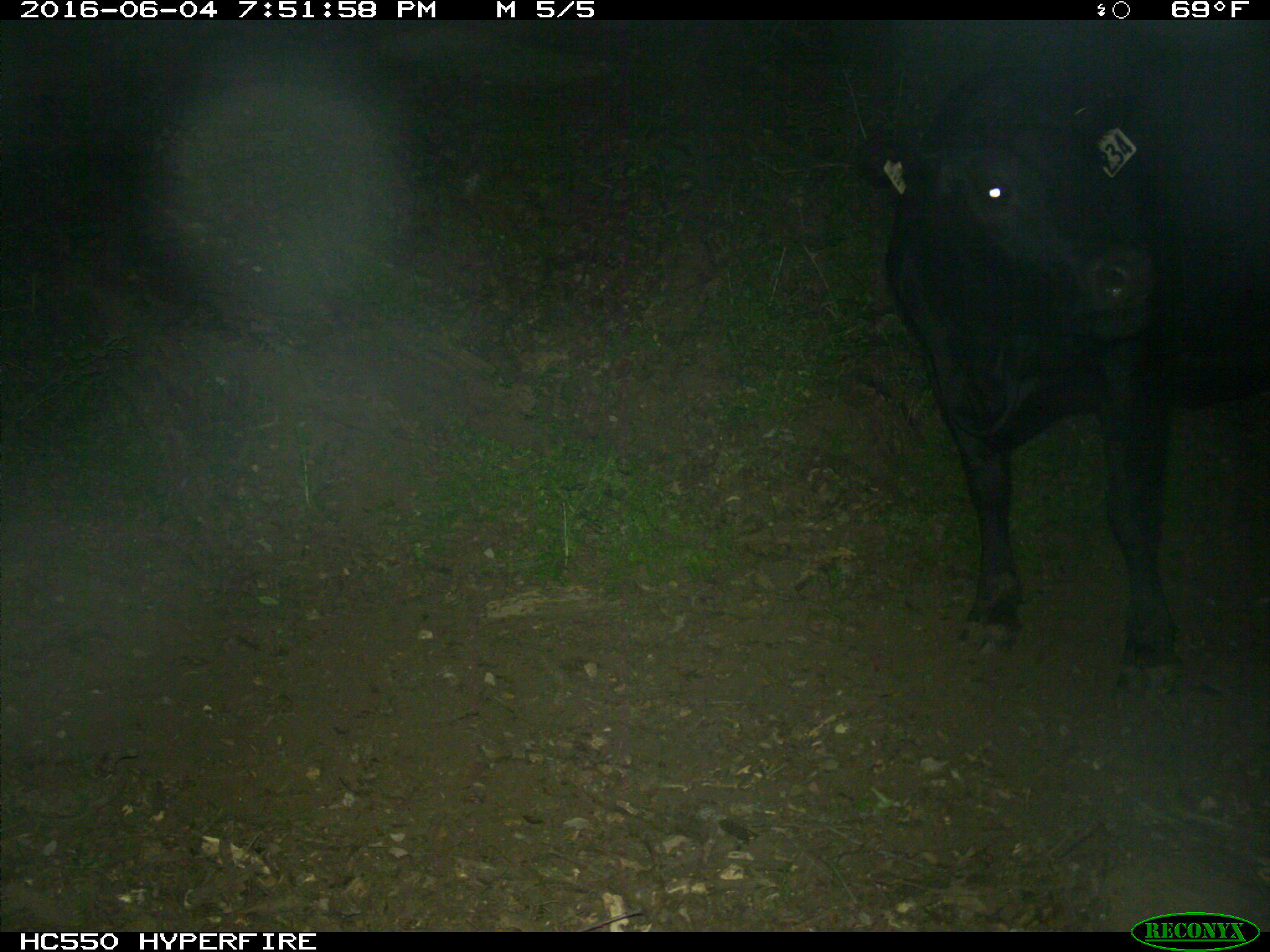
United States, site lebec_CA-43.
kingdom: Animalia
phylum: Chordata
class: Mammalia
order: Artiodactyla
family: Bovidae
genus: Bos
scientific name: Bos taurus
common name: domestic cow